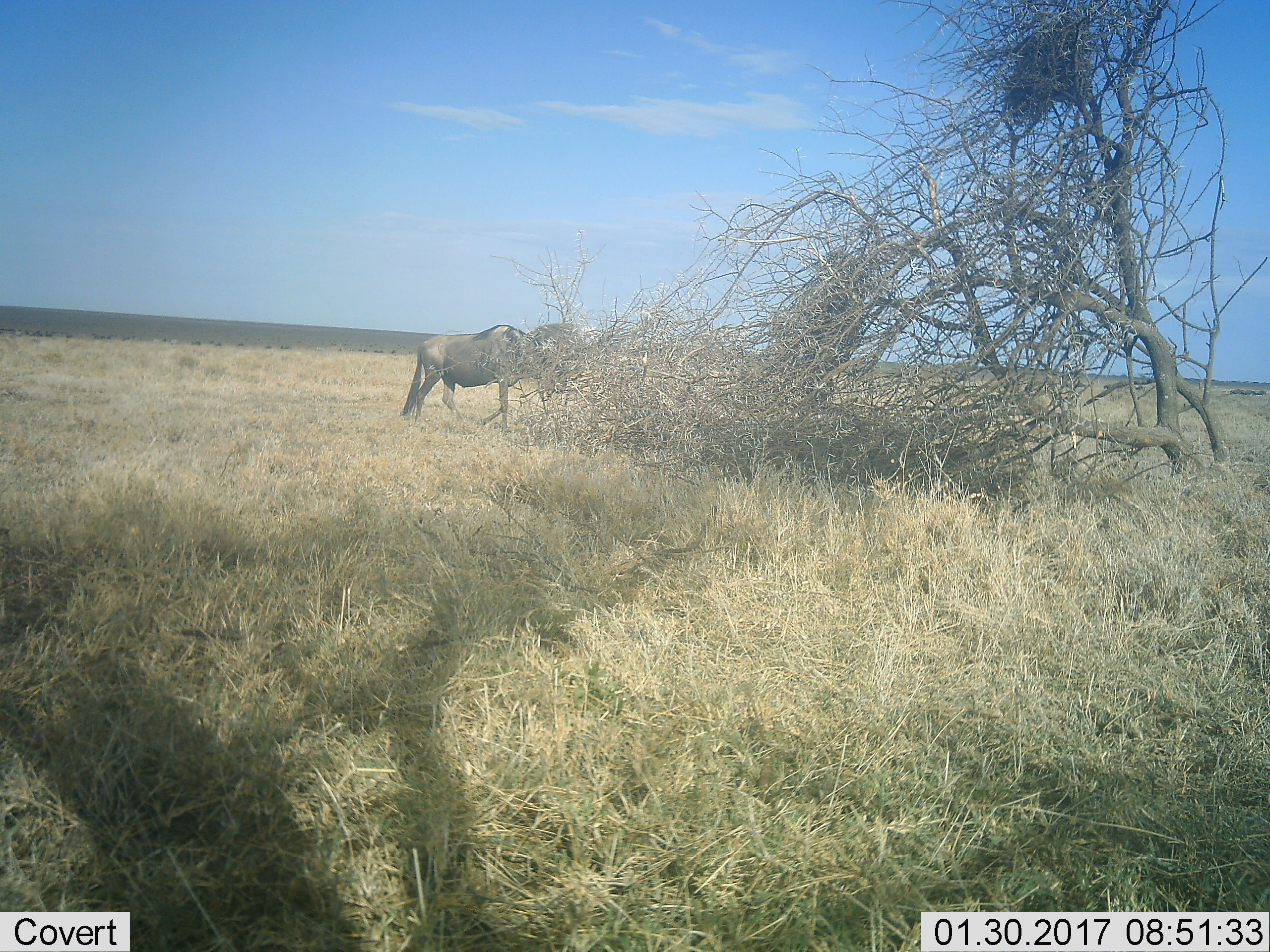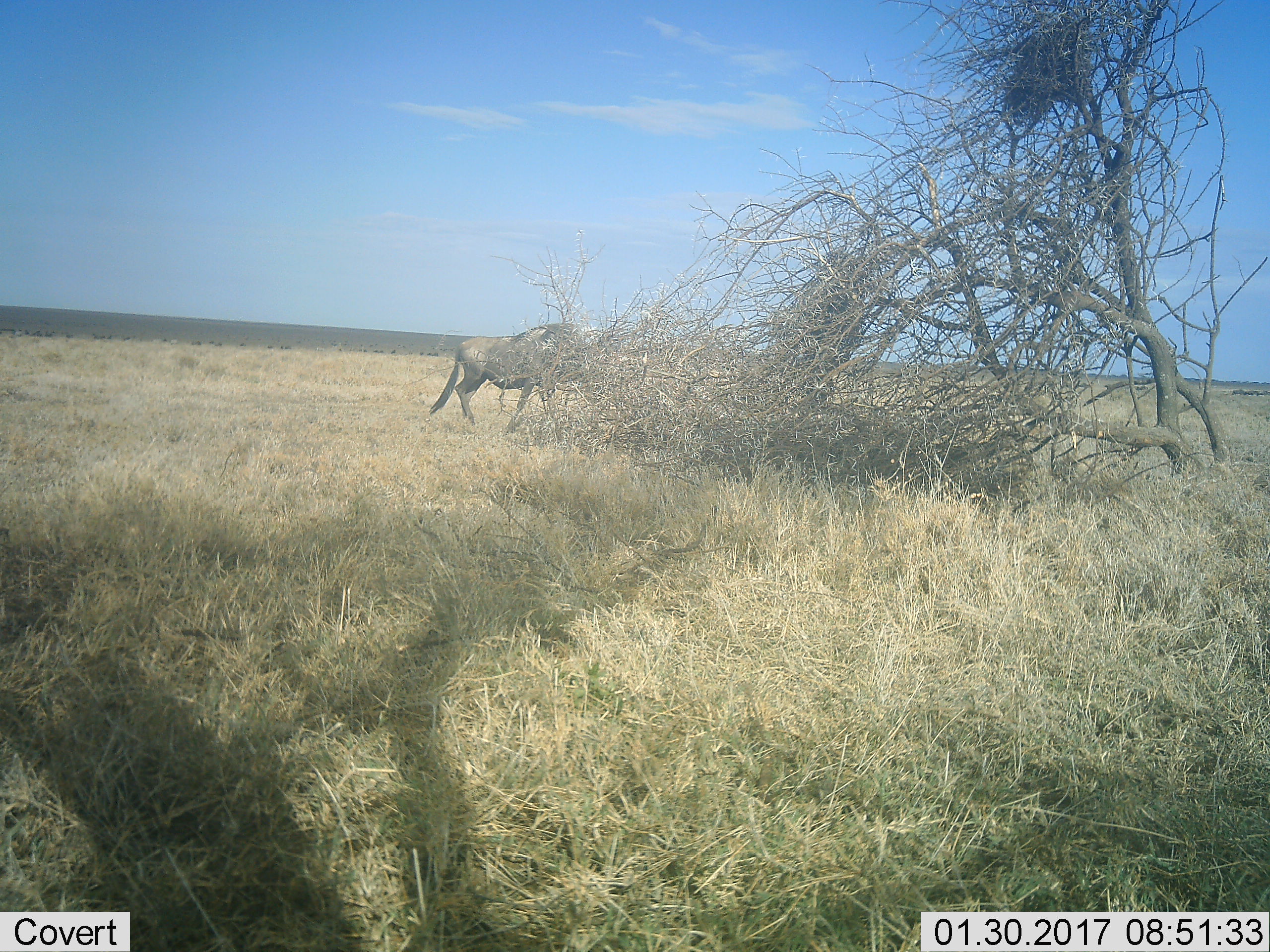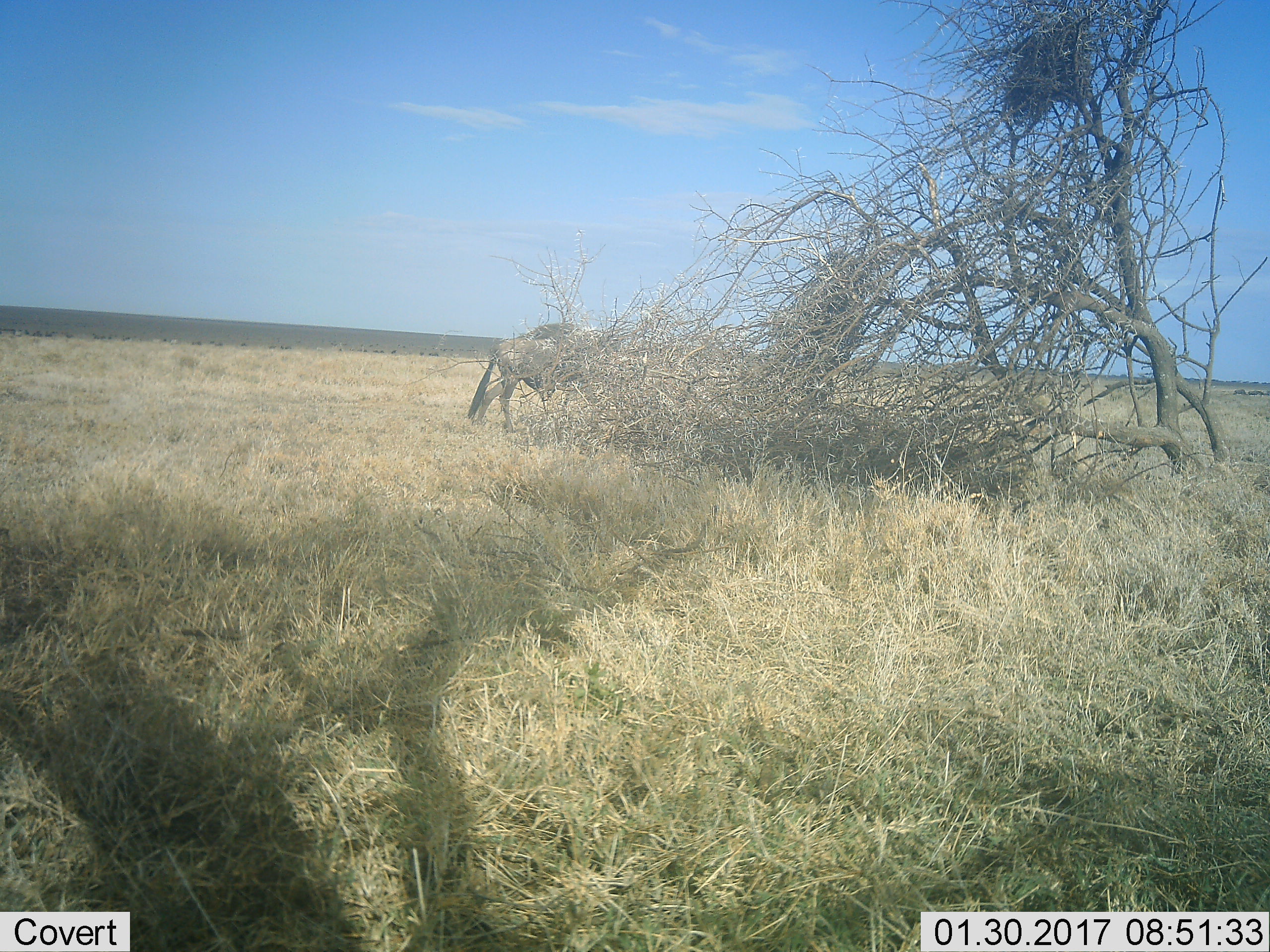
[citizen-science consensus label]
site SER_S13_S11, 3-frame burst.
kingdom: Animalia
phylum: Chordata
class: Mammalia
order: Artiodactyla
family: Bovidae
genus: Connochaetes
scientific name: Connochaetes taurinus taurinus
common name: blue wildebeest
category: wildebeestblue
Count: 11-50.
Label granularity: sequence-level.